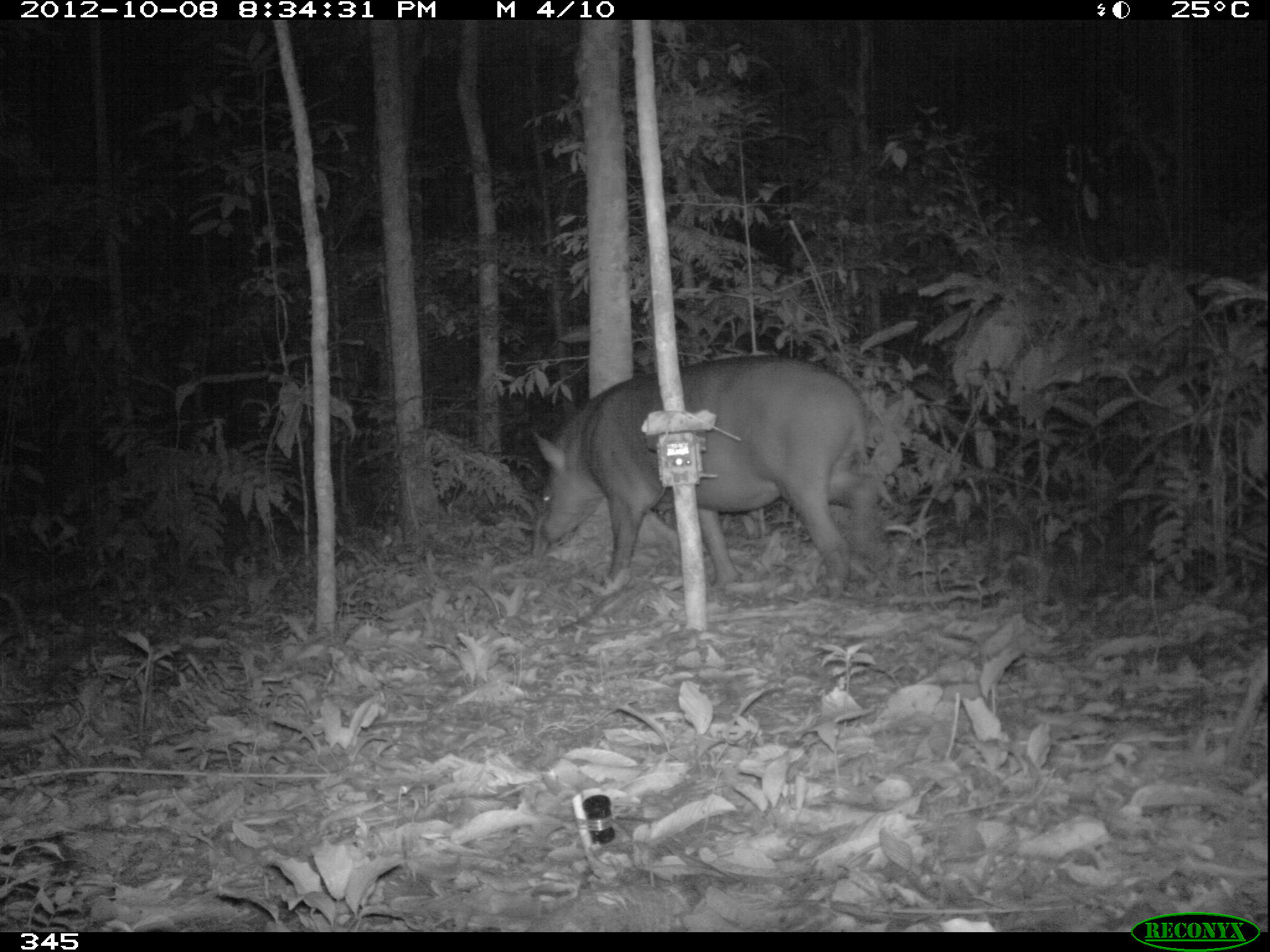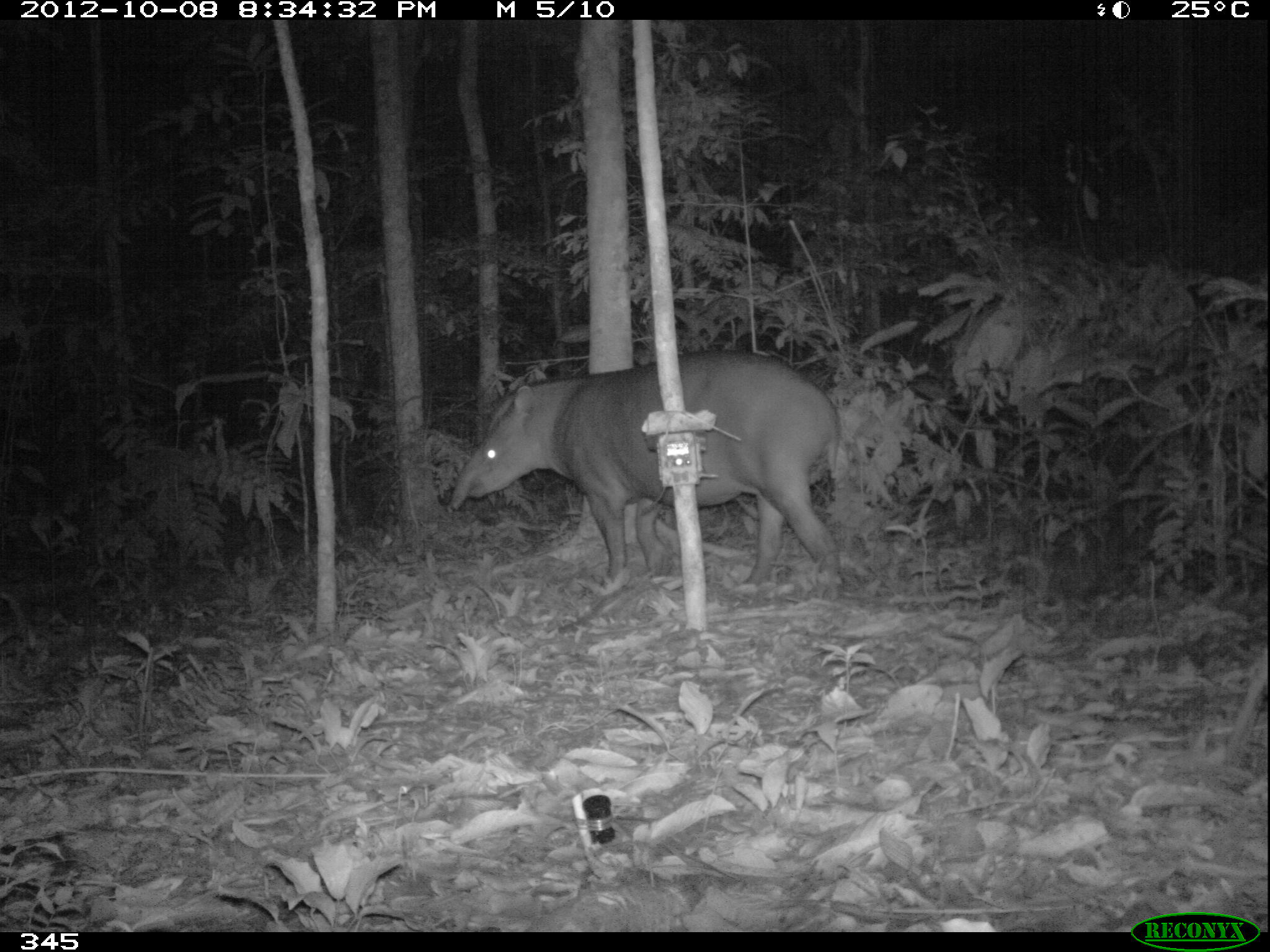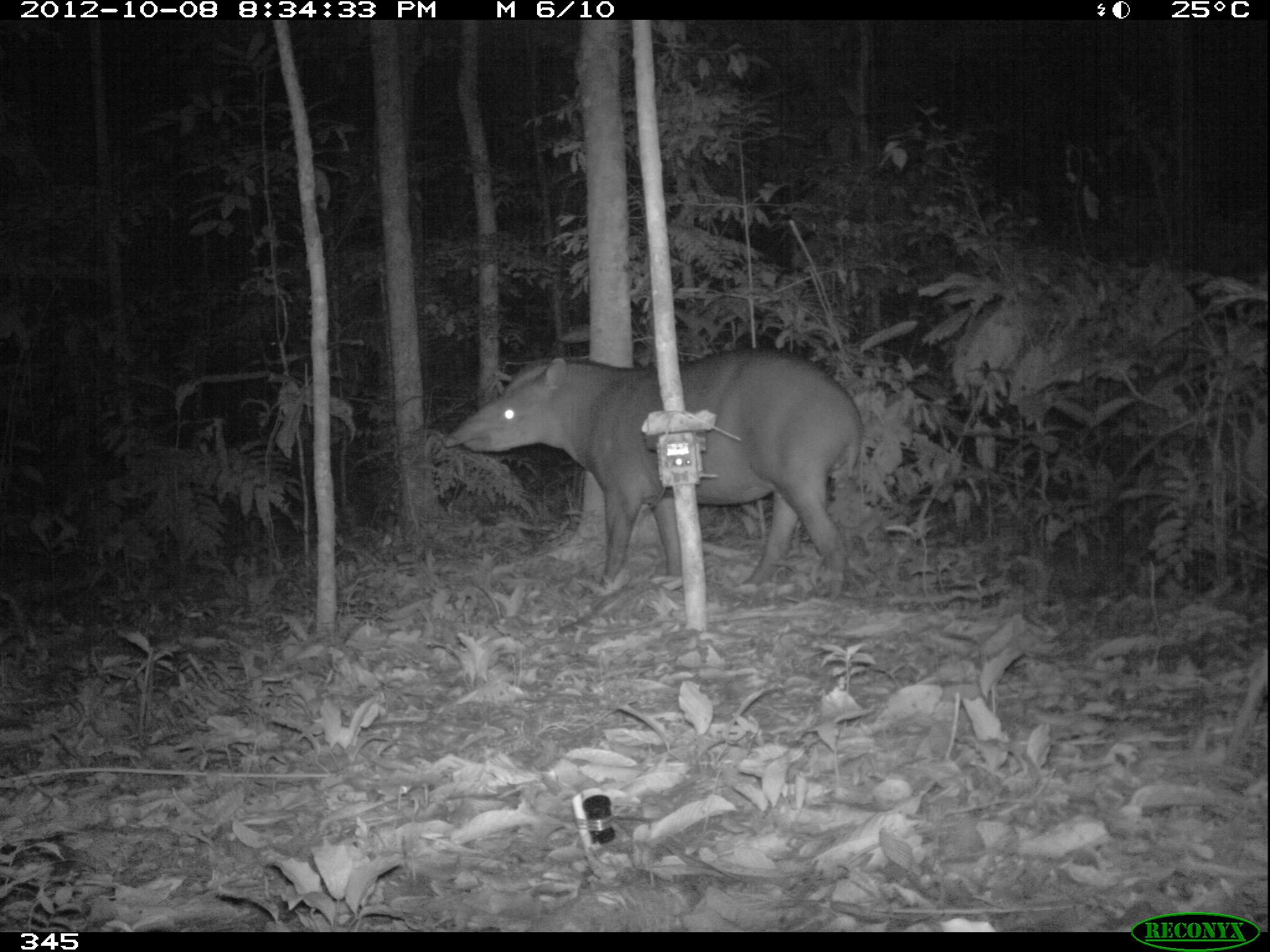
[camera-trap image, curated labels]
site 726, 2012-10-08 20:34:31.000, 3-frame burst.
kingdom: Animalia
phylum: Chordata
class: Mammalia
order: Perissodactyla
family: Tapiridae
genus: Tapirus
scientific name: Tapirus terrestris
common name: south american tapir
Tapirus terrestris (south american tapir).